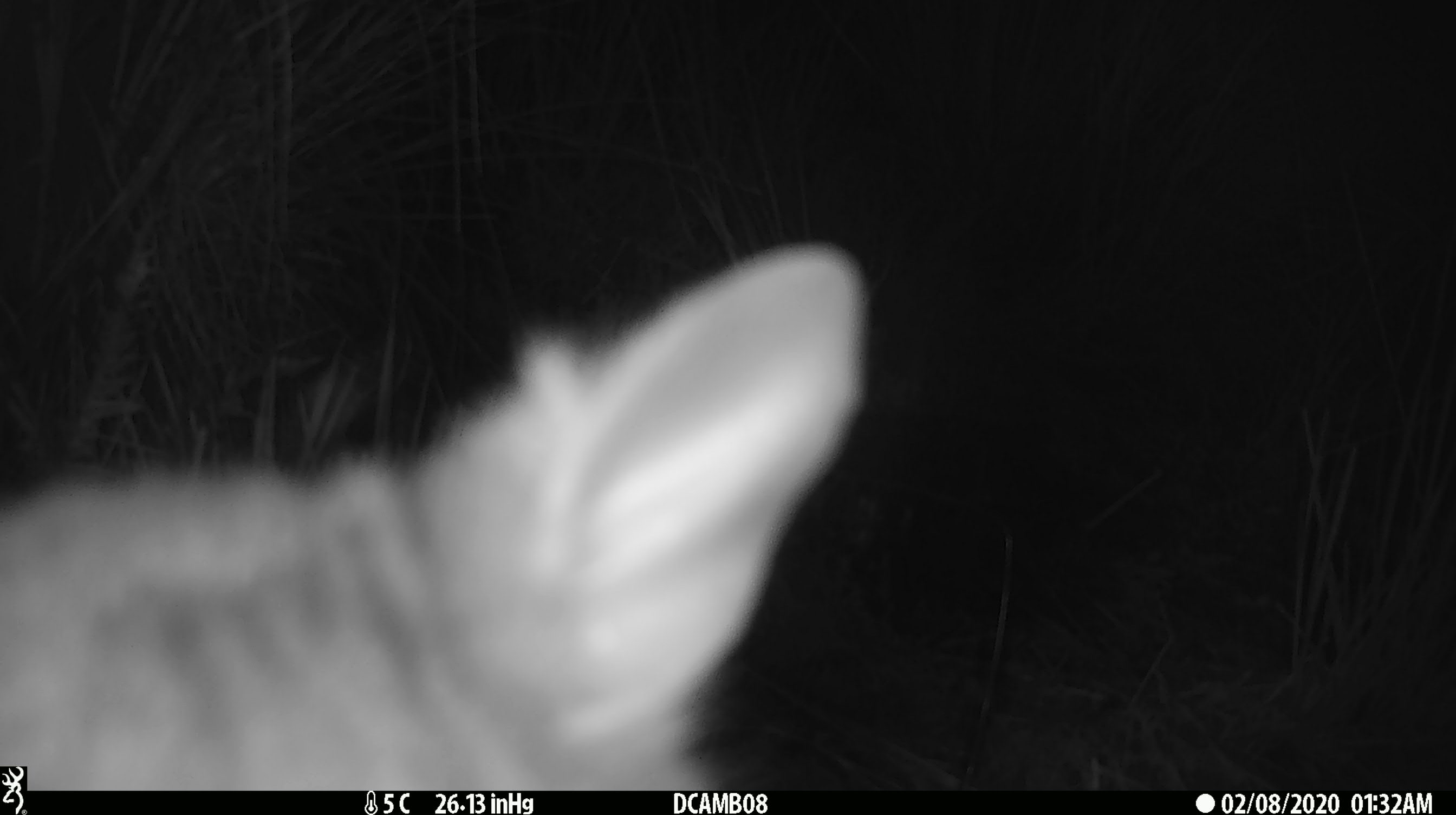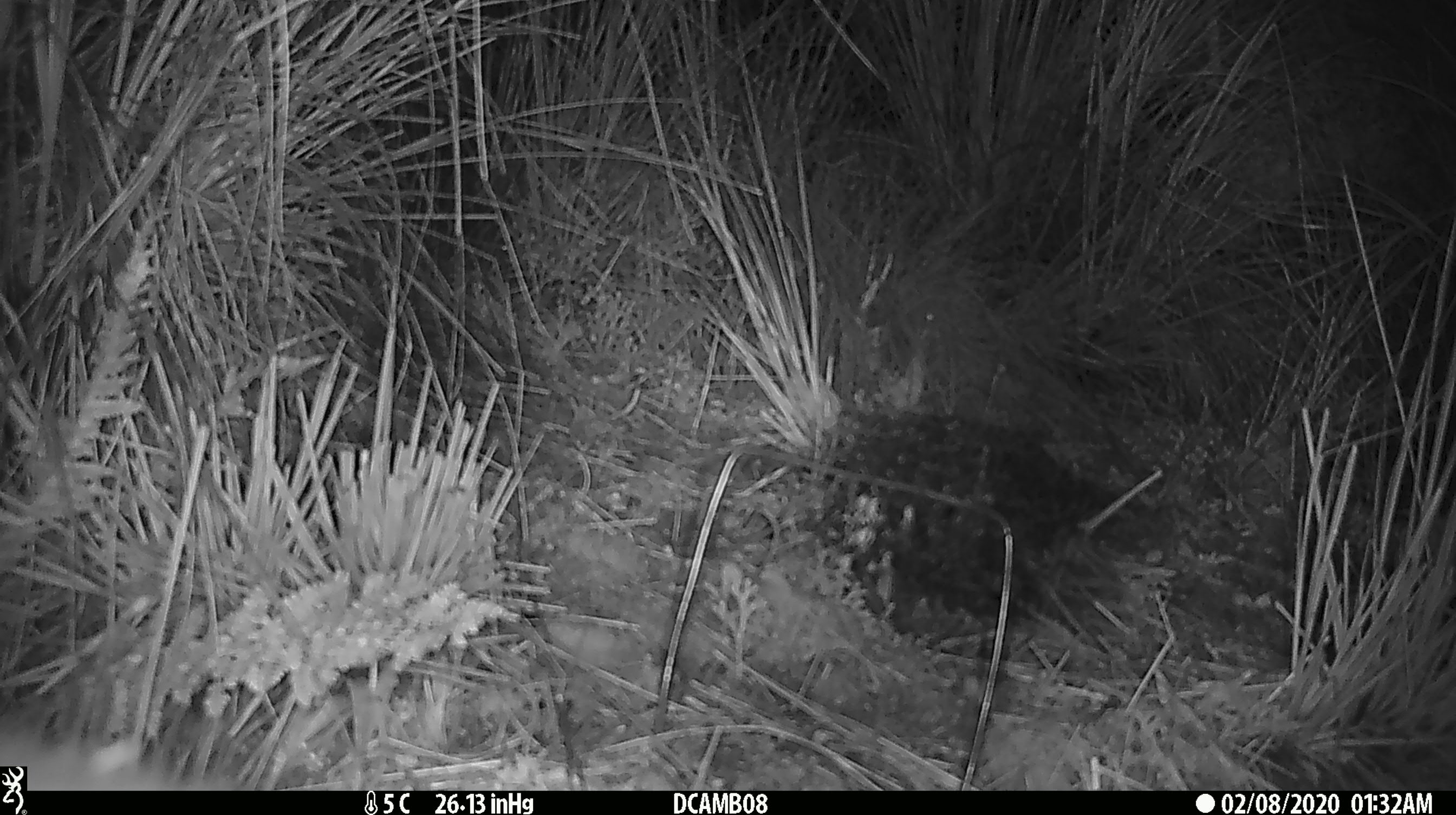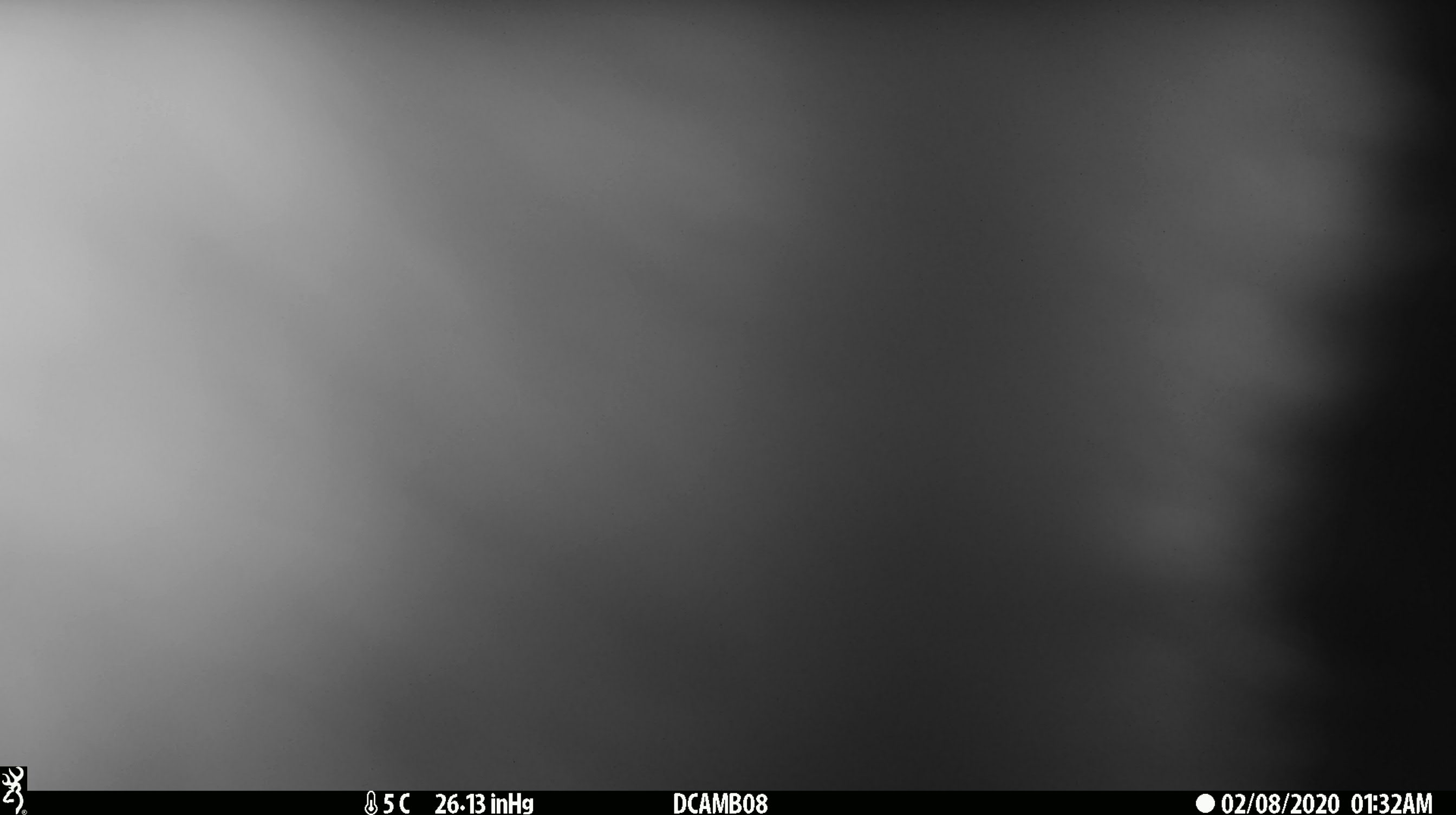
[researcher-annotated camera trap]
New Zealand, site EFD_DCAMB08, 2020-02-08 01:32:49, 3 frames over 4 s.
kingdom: Animalia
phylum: Chordata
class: Mammalia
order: Diprotodontia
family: Phalangeridae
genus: Trichosurus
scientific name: Trichosurus vulpecula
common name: common brushtail possum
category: possum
Possum (common brushtail possum) (Trichosurus vulpecula).